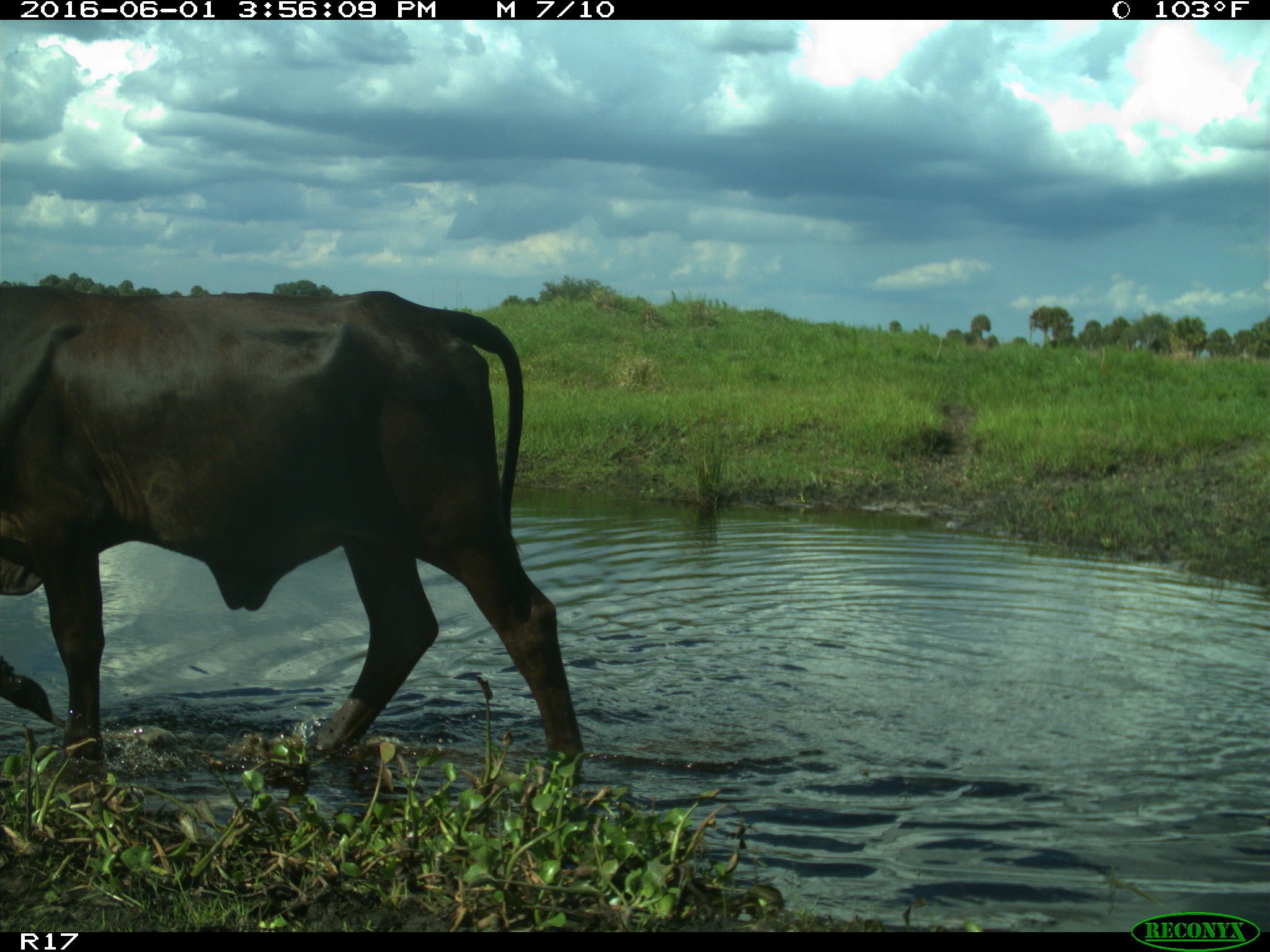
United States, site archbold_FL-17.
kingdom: Animalia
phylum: Chordata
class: Mammalia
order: Artiodactyla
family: Bovidae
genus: Bos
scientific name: Bos taurus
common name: domestic cow